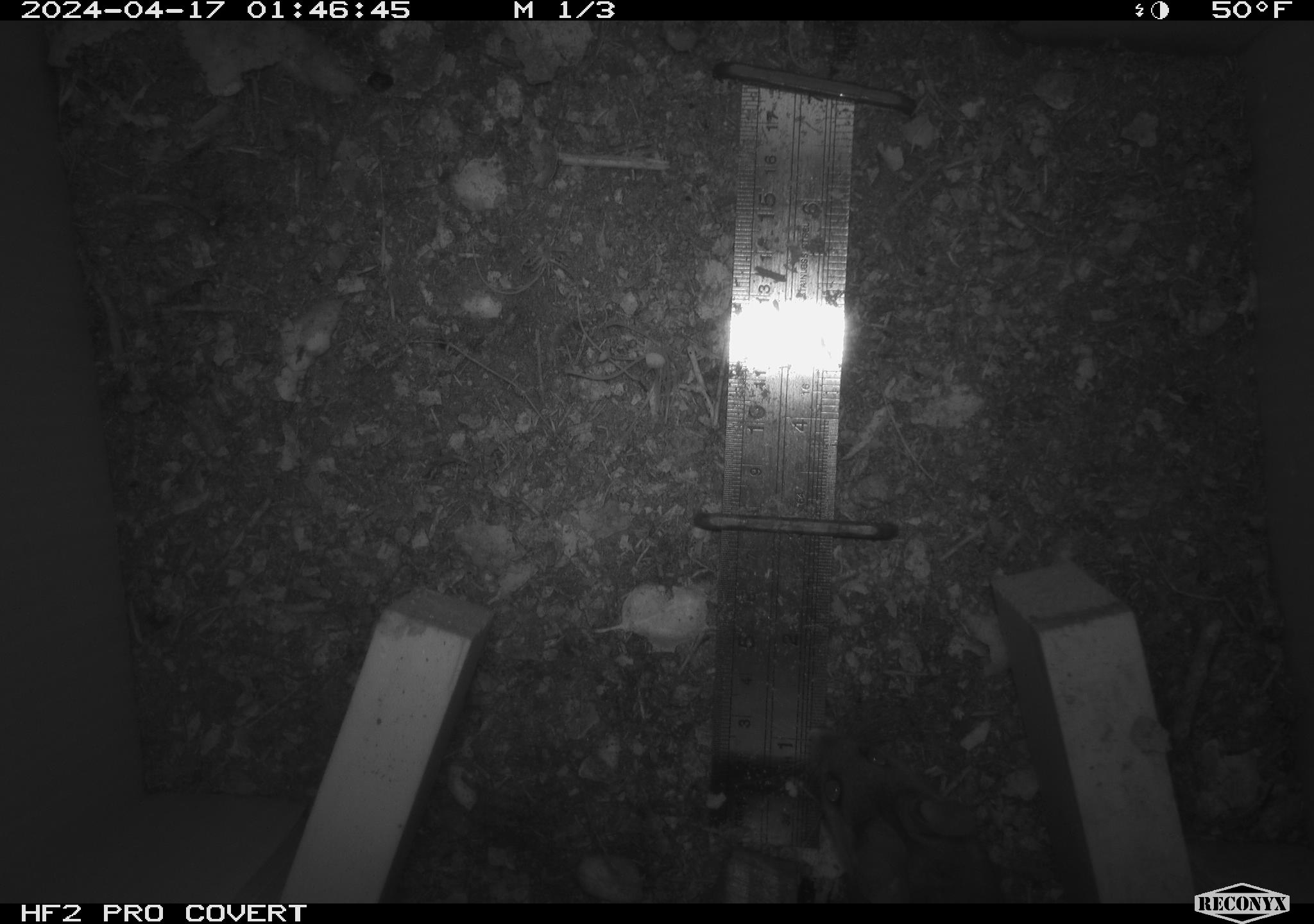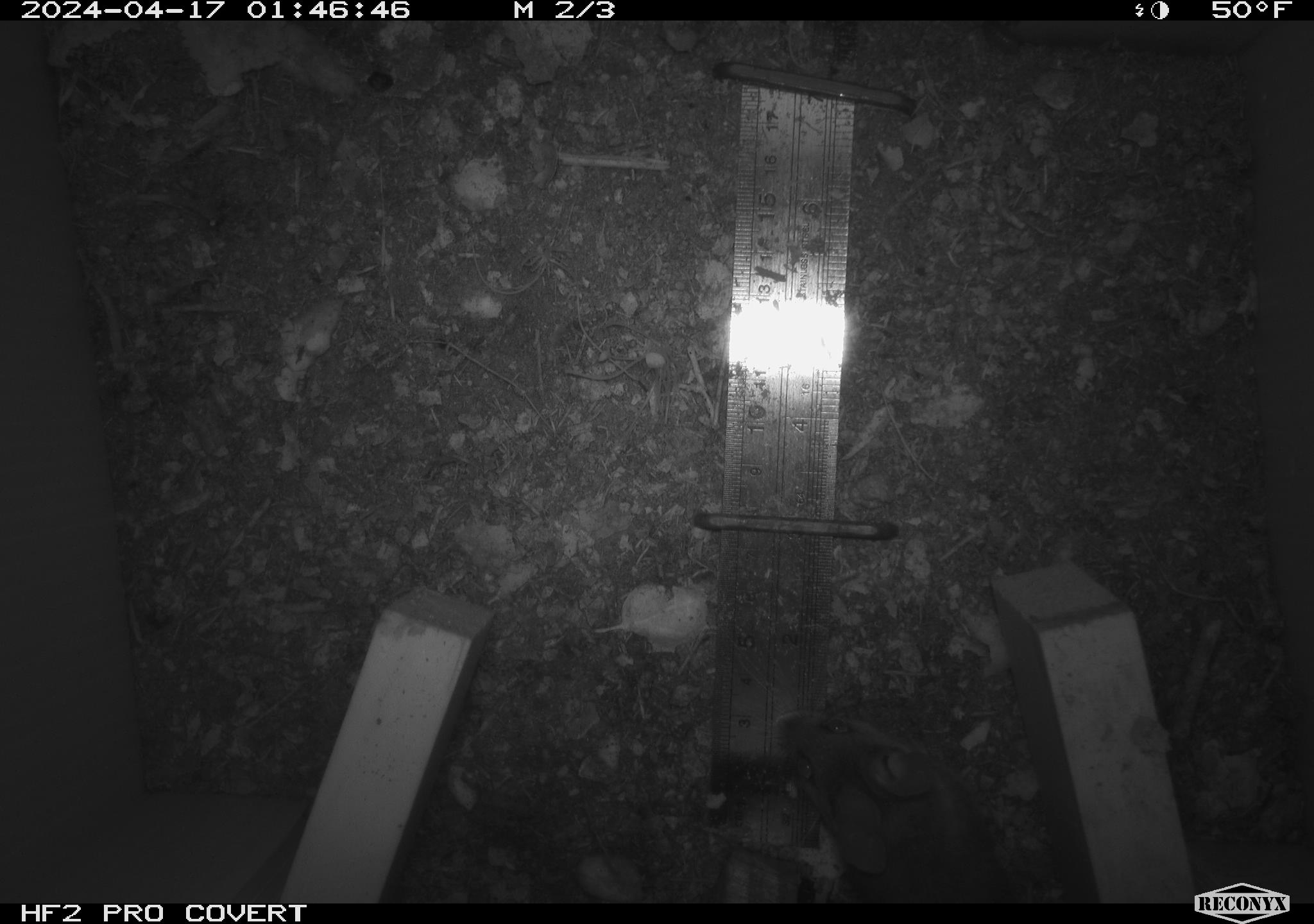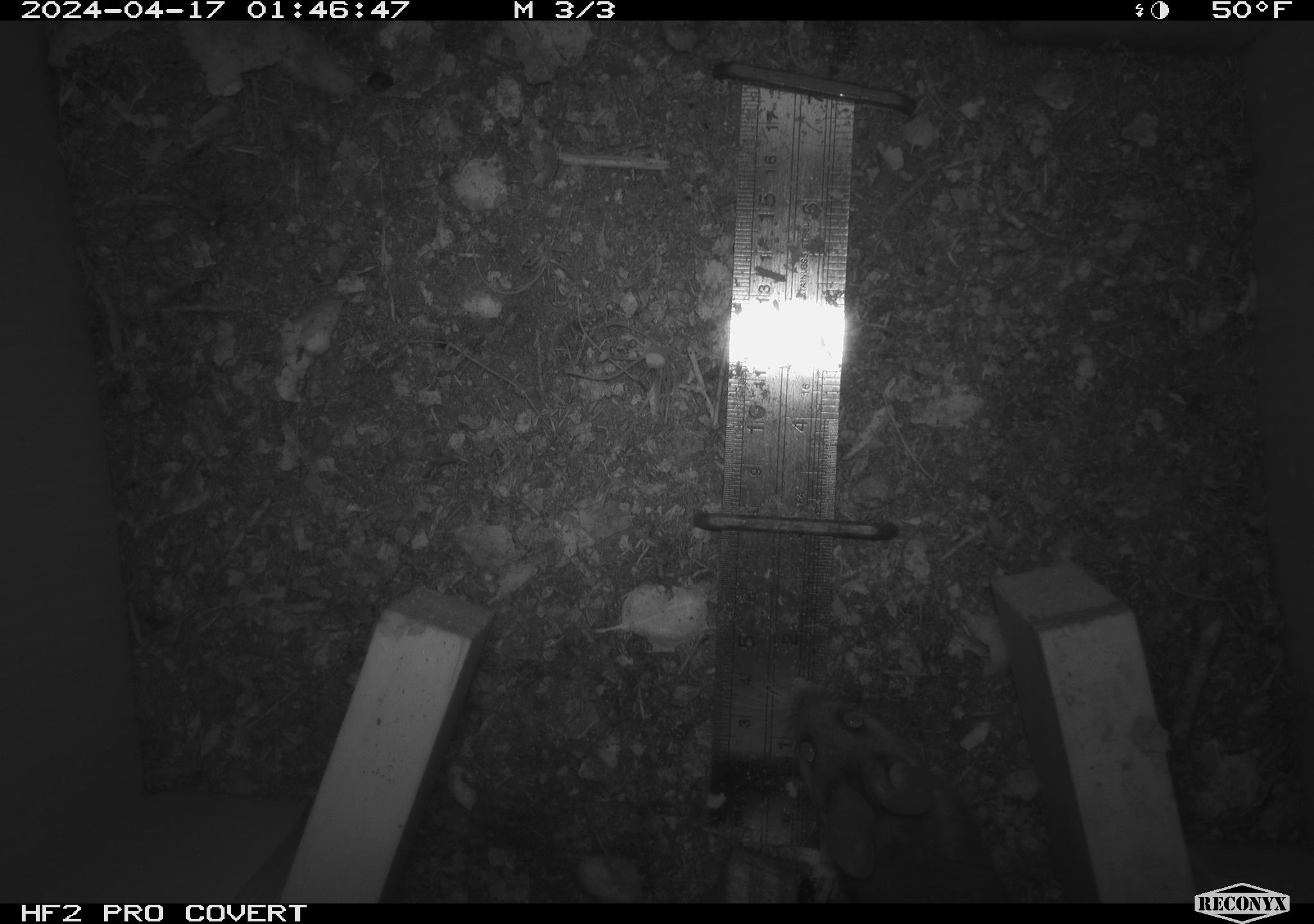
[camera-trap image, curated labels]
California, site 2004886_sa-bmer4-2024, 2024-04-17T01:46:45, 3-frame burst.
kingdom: Animalia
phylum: Chordata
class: Mammalia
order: Rodentia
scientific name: Rodentia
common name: mouse species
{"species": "mouse species (Rodentia)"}